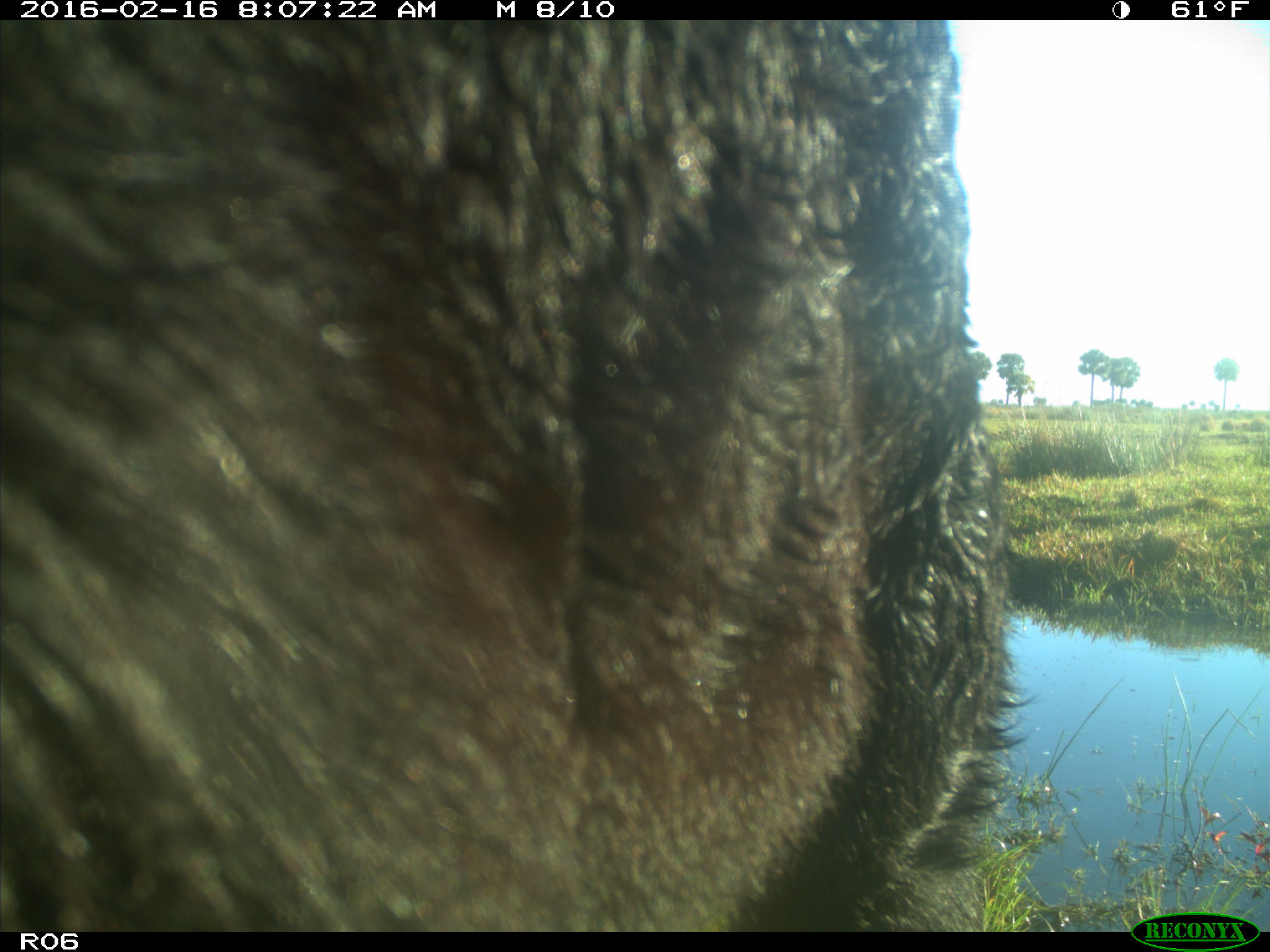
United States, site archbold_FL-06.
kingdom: Animalia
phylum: Chordata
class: Mammalia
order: Artiodactyla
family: Bovidae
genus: Bos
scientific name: Bos taurus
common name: domestic cow